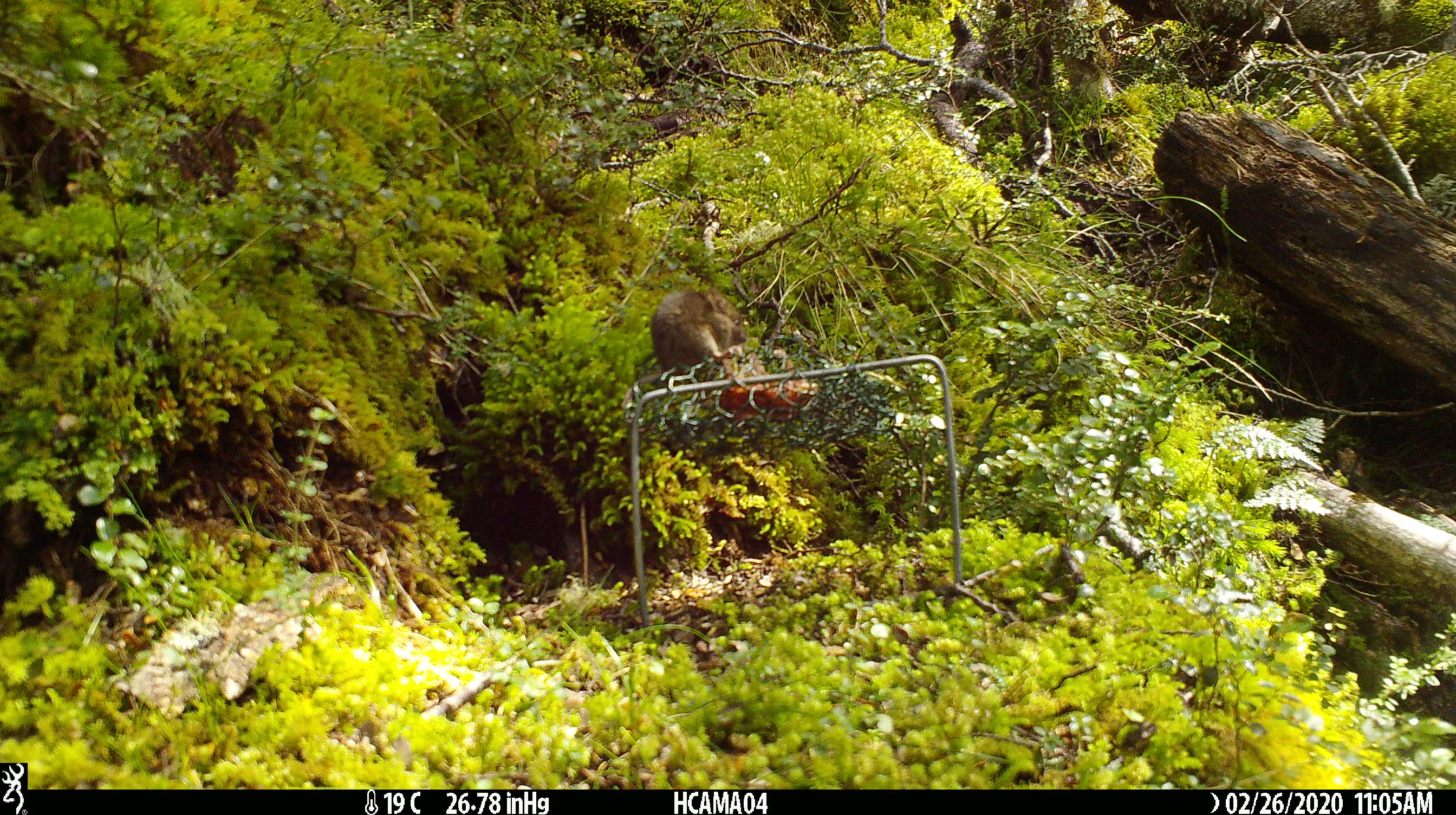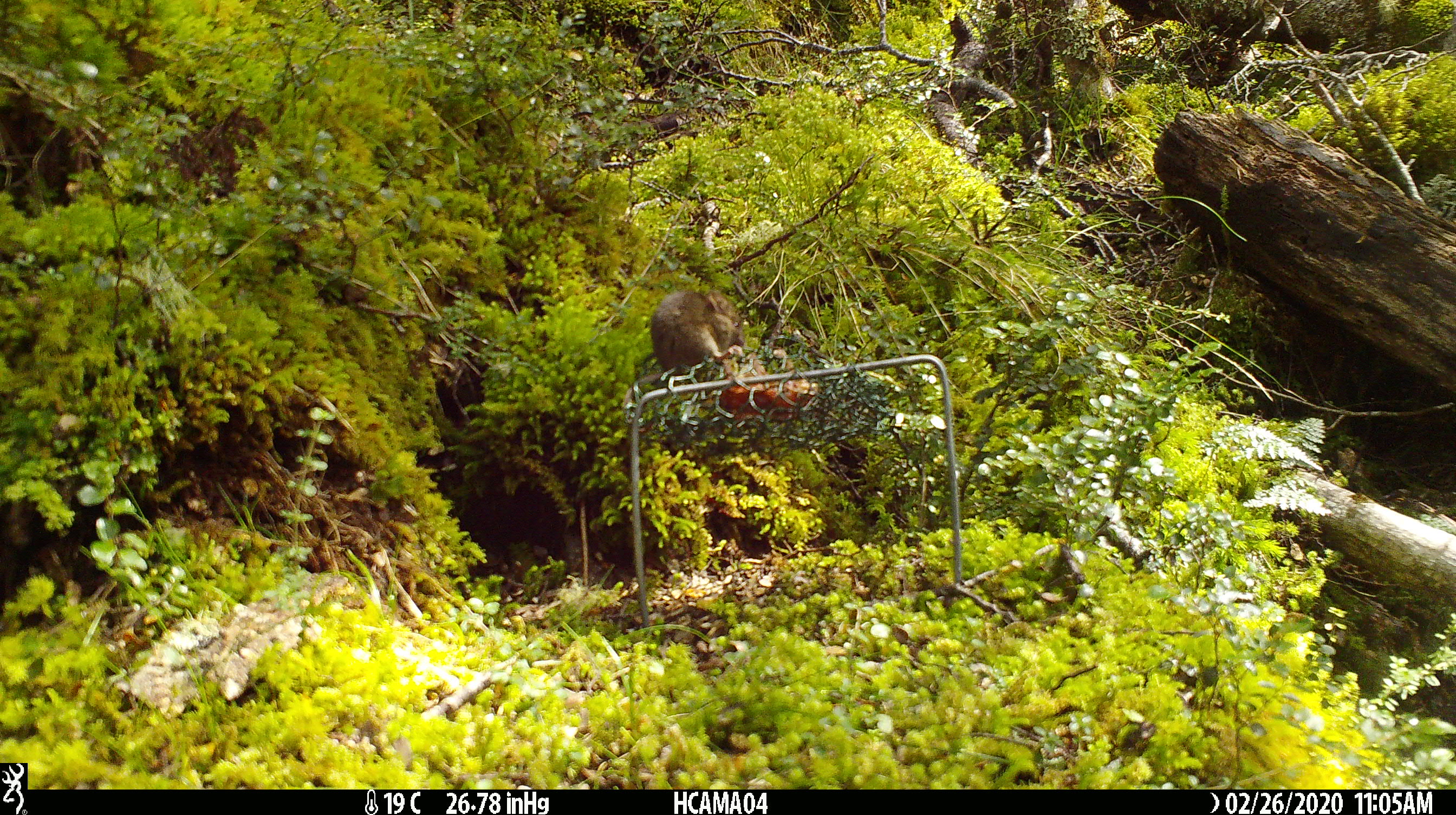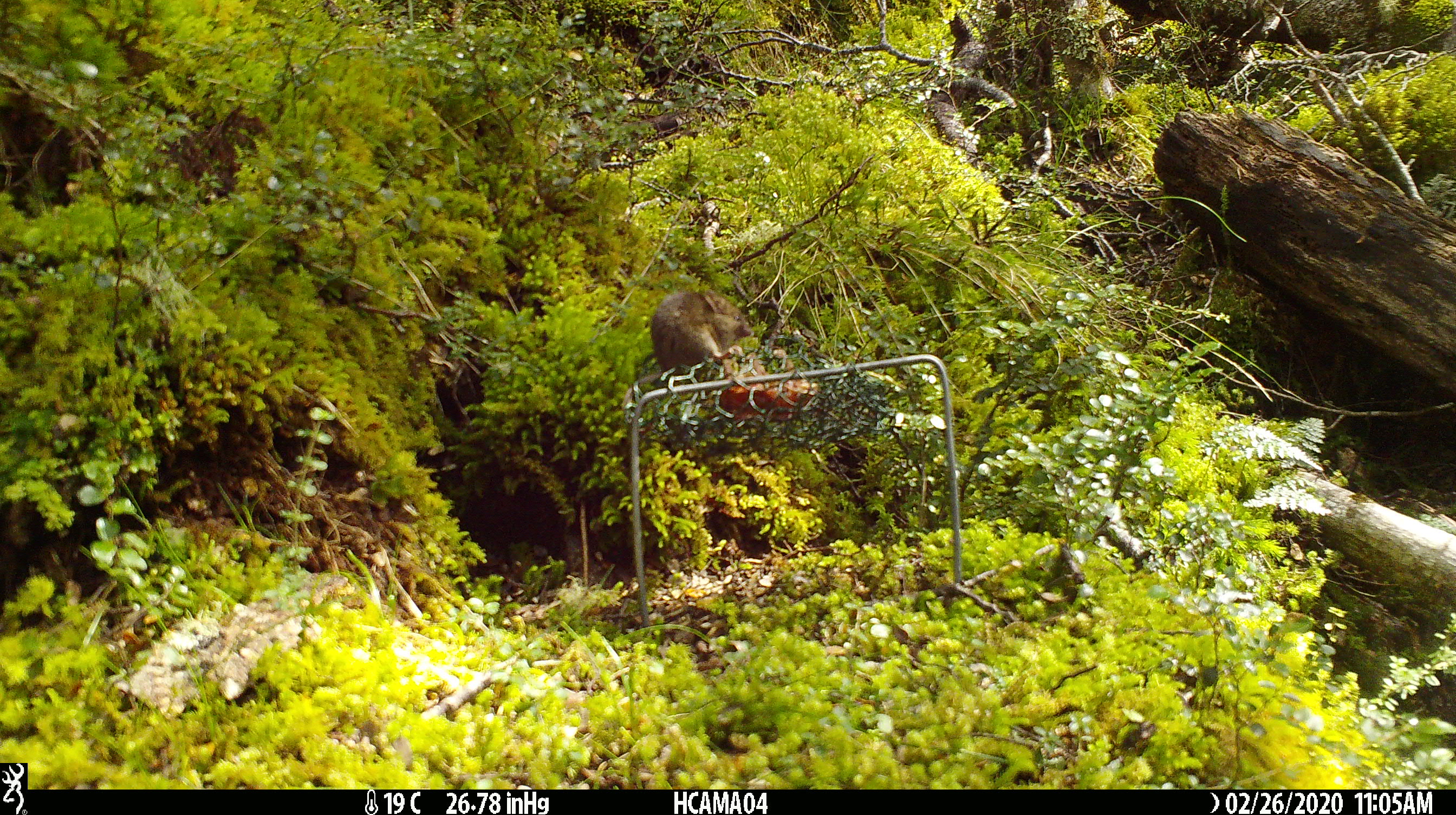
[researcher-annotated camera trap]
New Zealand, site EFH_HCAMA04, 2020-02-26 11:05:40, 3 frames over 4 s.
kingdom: Animalia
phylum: Chordata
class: Mammalia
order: Rodentia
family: Muridae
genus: Mus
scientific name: Mus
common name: mouse